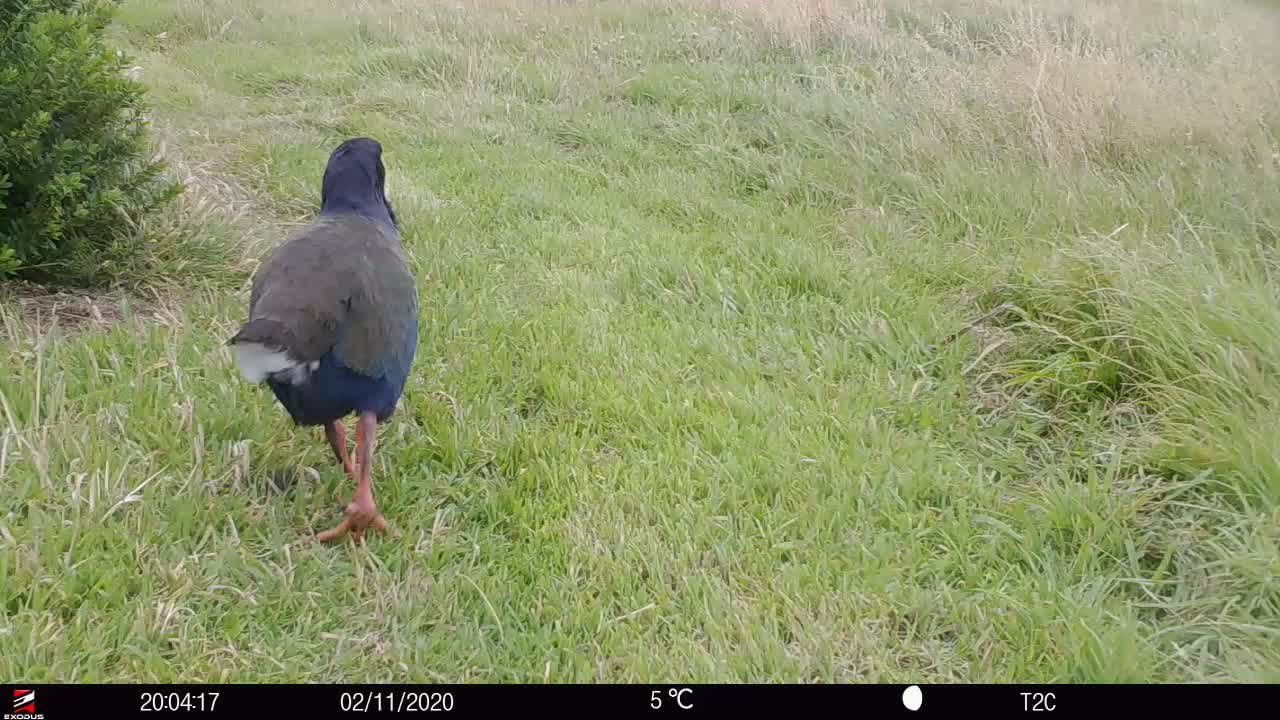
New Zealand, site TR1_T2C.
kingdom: Animalia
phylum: Chordata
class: Aves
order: Gruiformes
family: Rallidae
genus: Porphyrio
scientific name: Porphyrio mantelli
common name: takahe